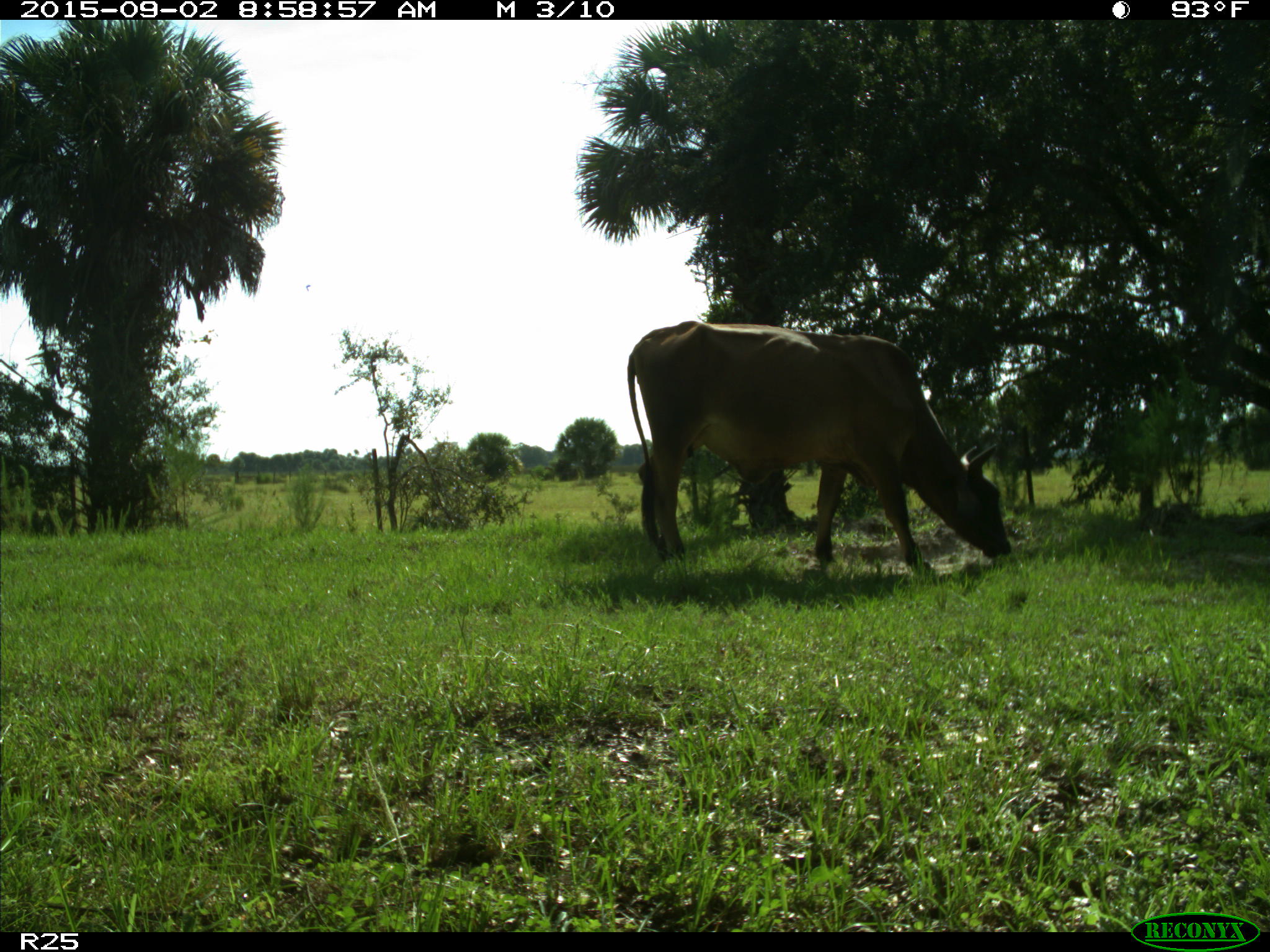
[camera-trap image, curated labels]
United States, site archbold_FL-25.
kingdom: Animalia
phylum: Chordata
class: Mammalia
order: Artiodactyla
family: Bovidae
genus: Bos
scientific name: Bos taurus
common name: domestic cow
Bos taurus (domestic cow).